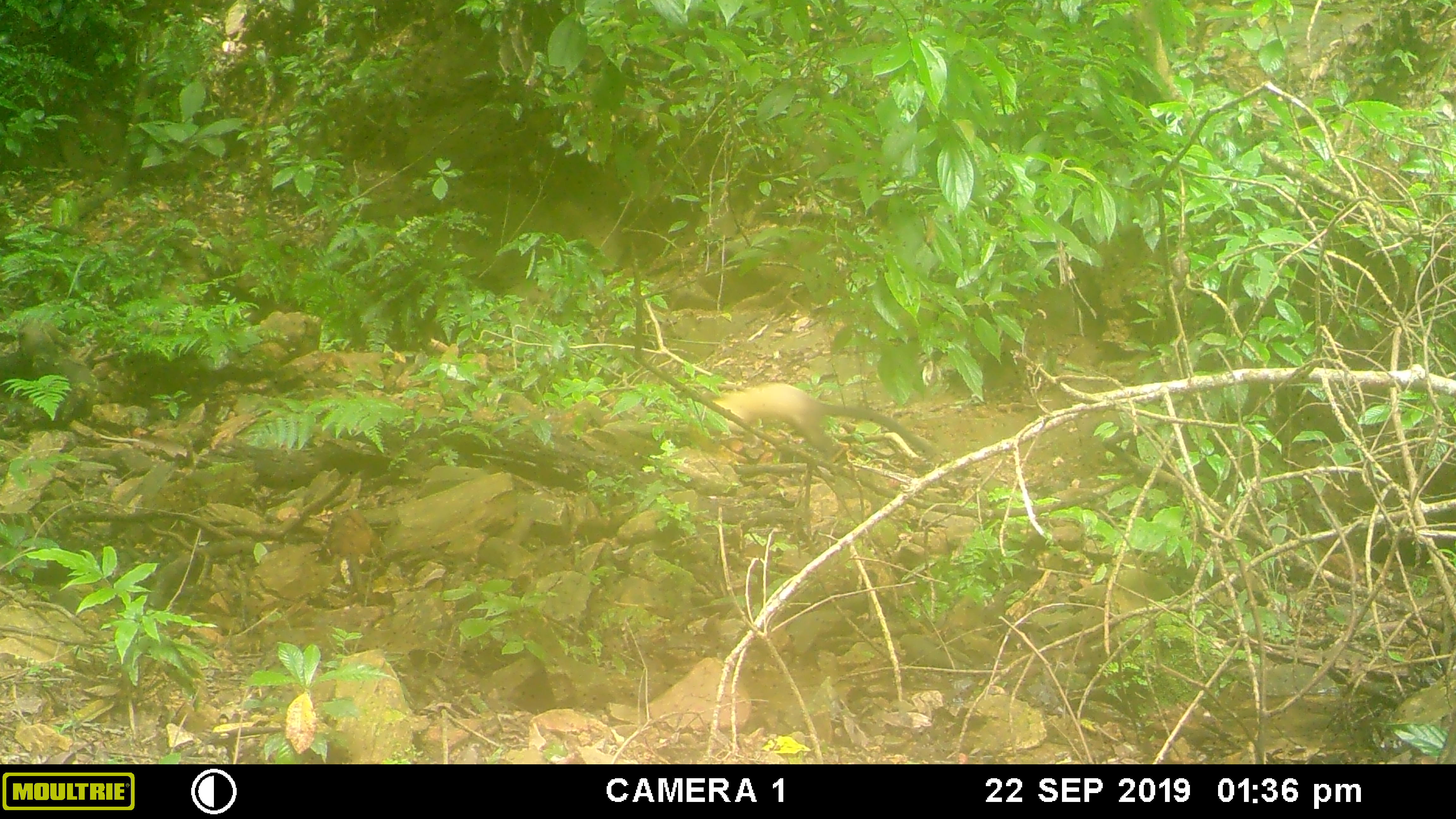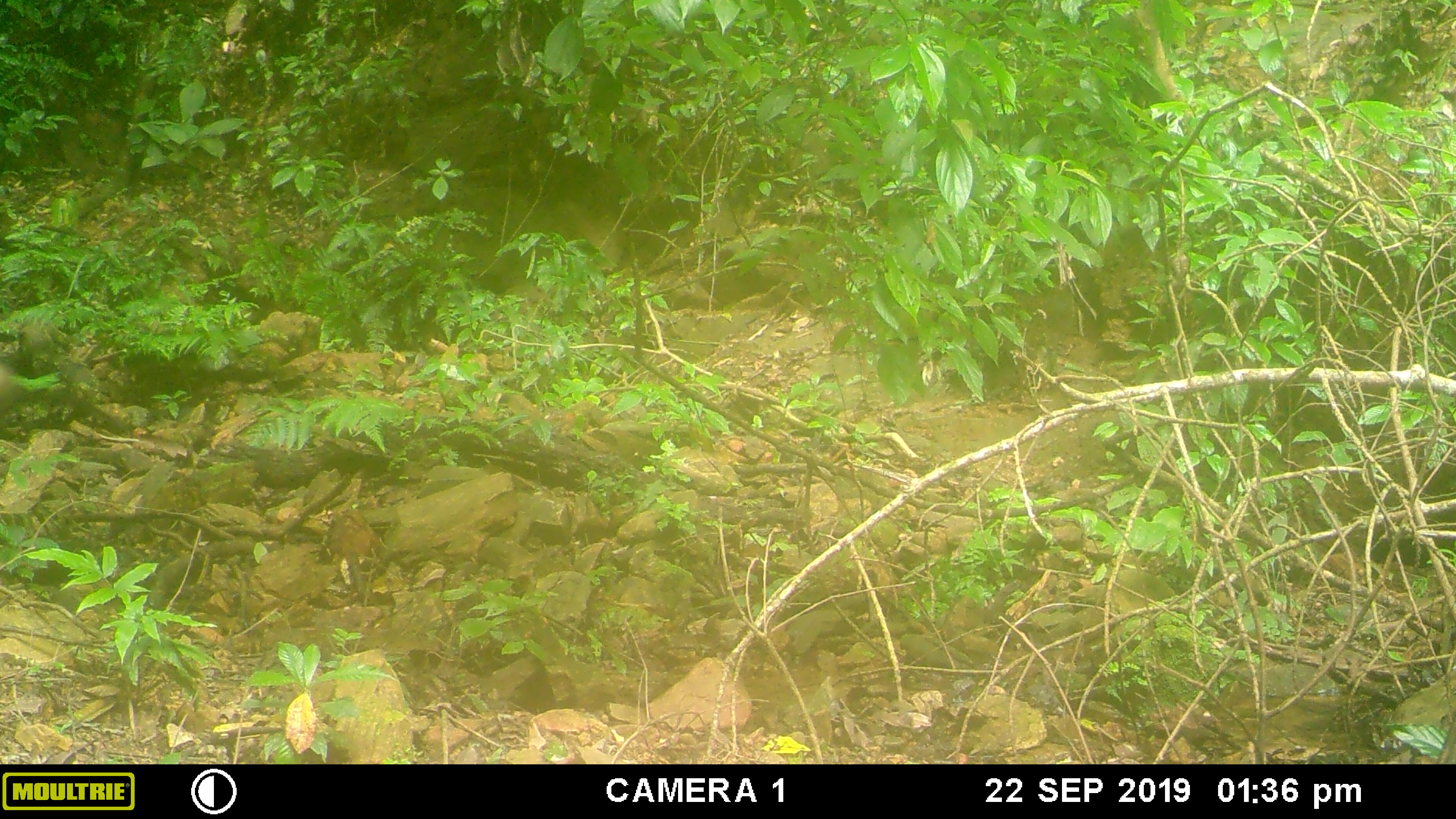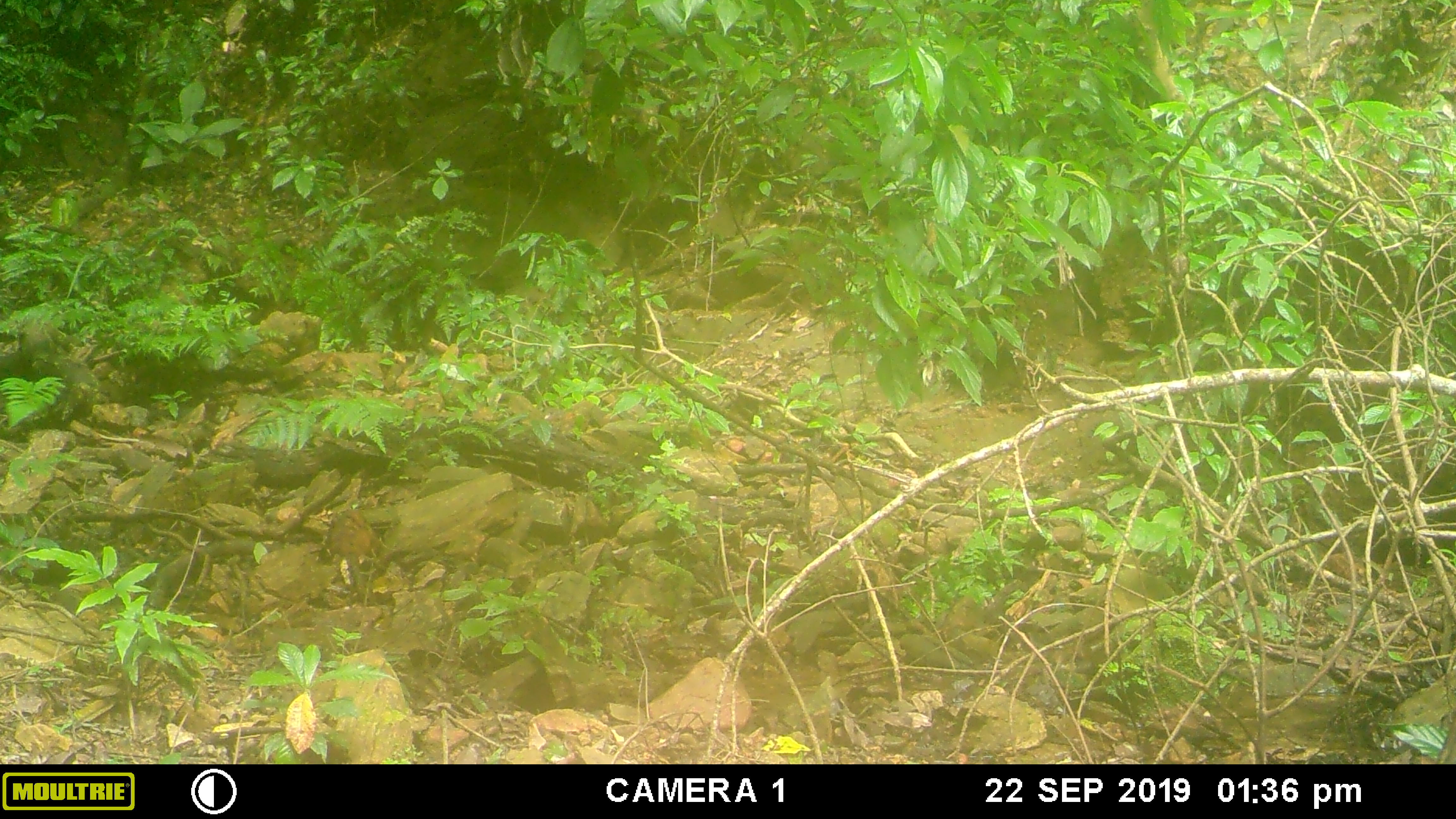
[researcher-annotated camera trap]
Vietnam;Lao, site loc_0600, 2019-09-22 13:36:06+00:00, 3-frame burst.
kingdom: Animalia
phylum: Chordata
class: Mammalia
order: Carnivora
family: Mustelidae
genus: Martes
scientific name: Martes flavigula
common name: yellow-throated marten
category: yellow throated marten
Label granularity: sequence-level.